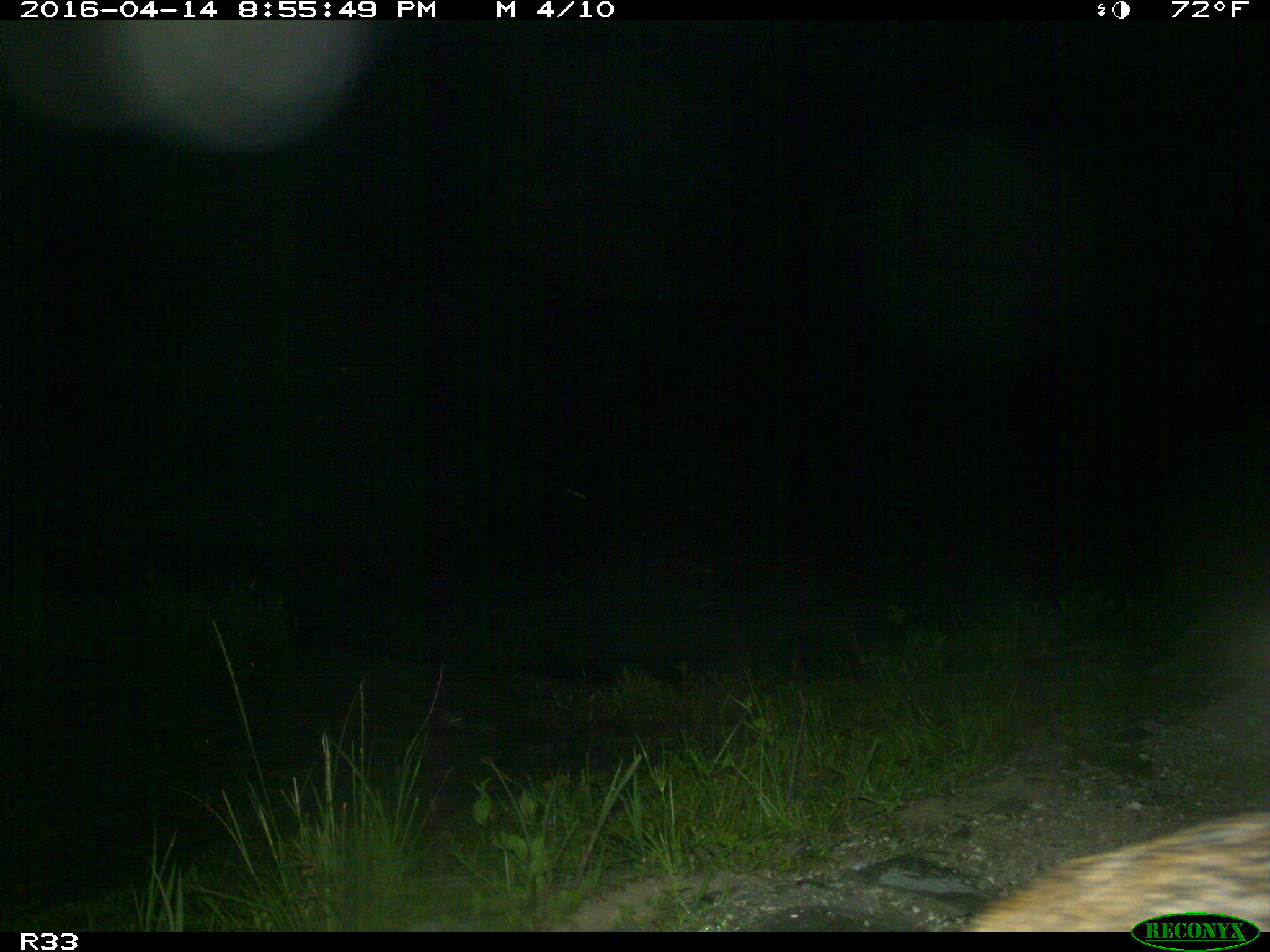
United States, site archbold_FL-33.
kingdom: Animalia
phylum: Chordata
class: Mammalia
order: Carnivora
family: Felidae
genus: Lynx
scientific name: Lynx rufus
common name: bobcat